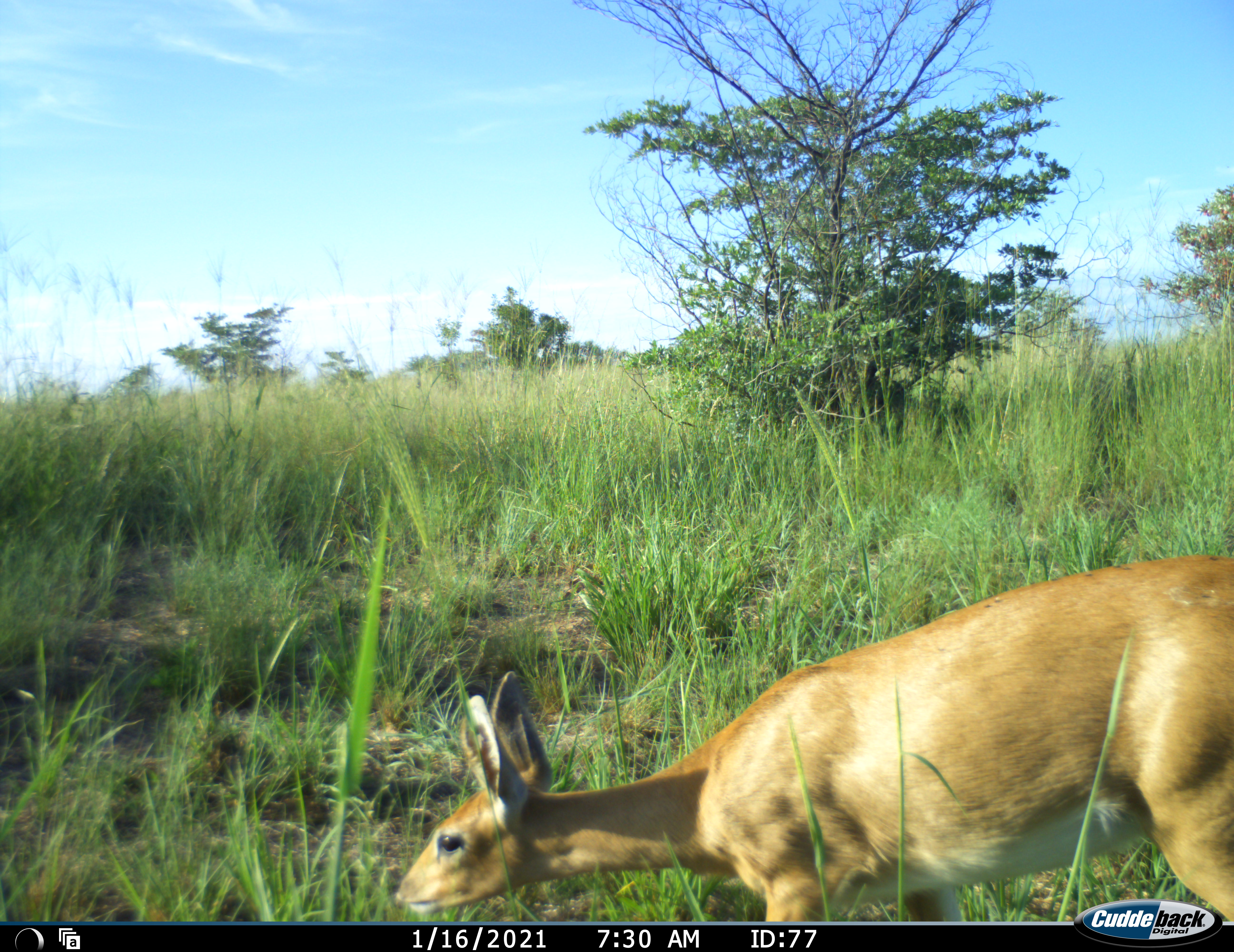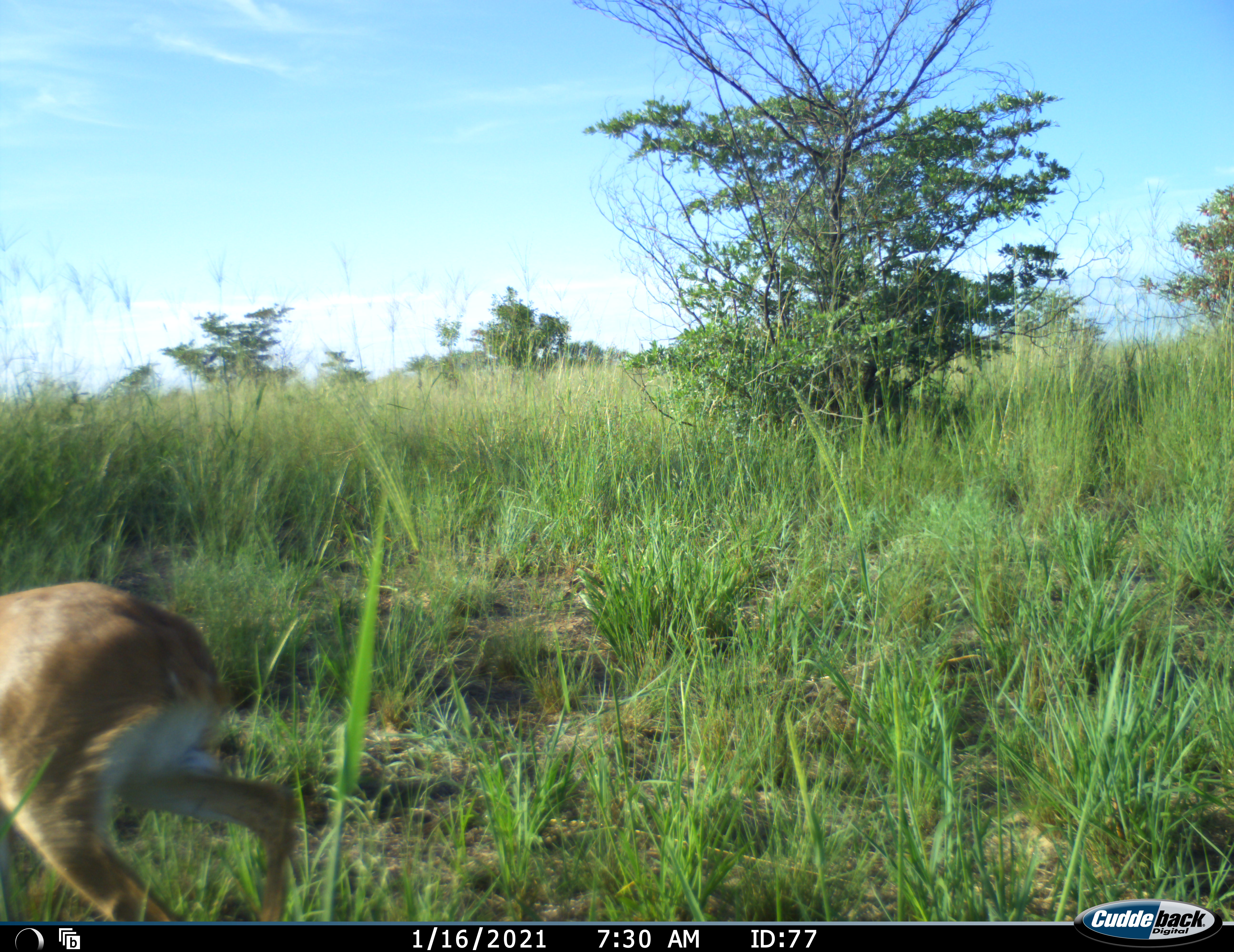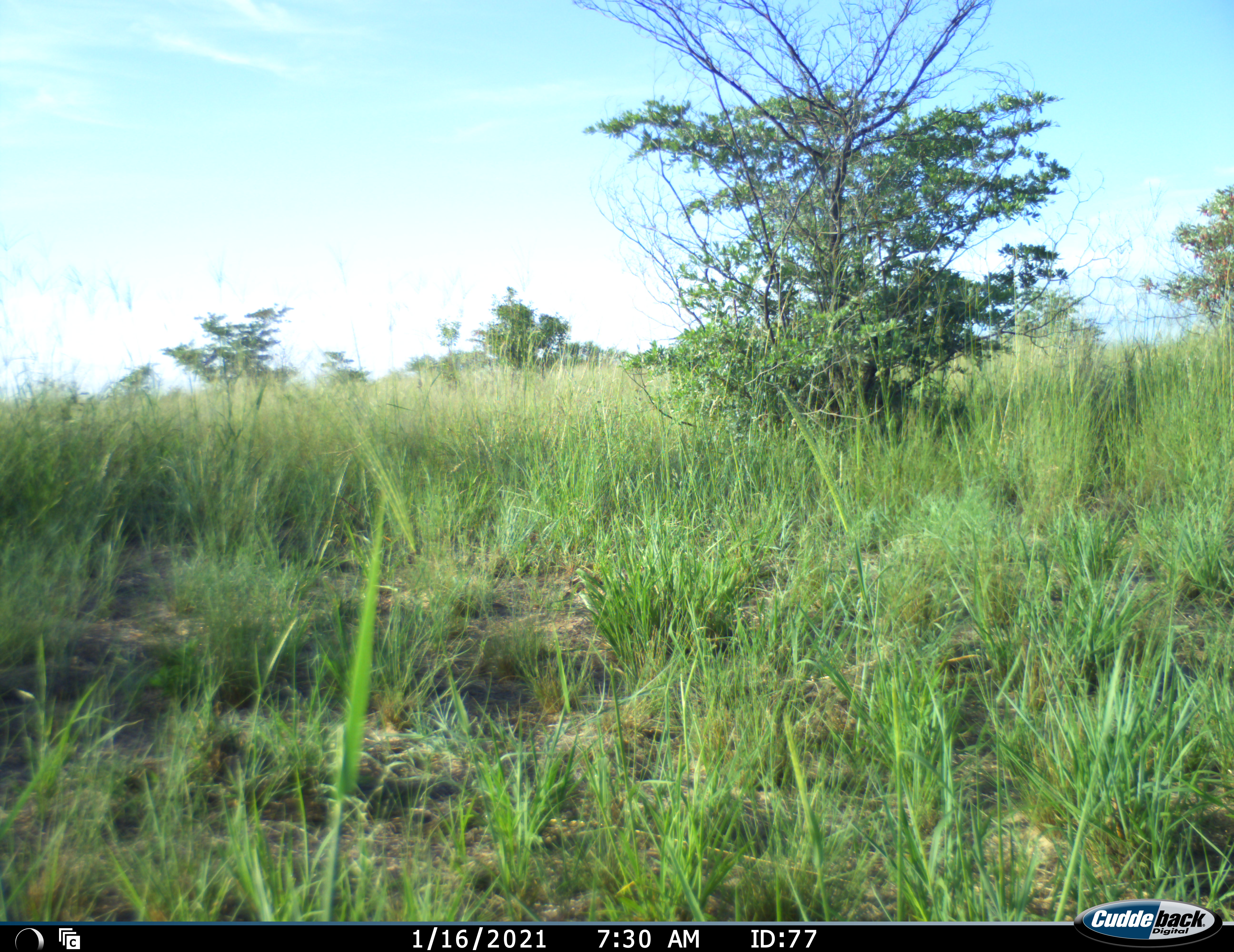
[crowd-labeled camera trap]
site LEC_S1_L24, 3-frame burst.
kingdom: Animalia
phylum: Chordata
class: Mammalia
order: Artiodactyla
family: Bovidae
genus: Raphicerus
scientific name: Raphicerus campestris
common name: steenbok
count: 1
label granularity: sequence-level